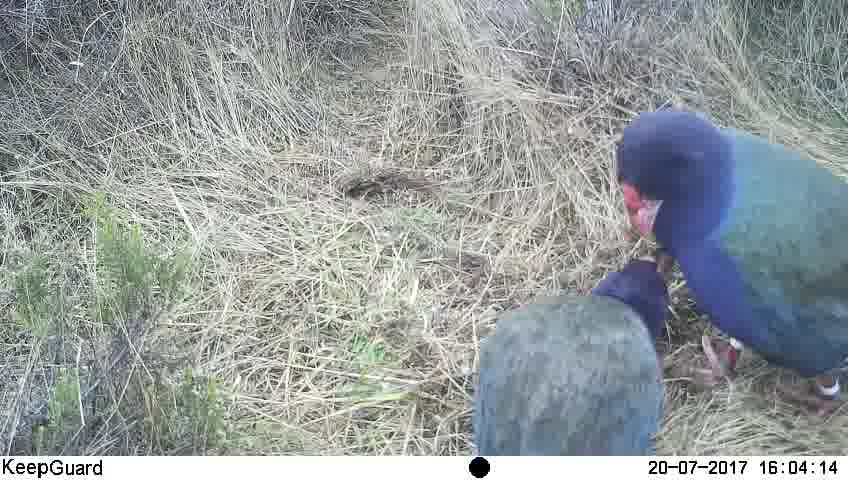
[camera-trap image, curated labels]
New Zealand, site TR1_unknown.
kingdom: Animalia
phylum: Chordata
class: Aves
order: Gruiformes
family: Rallidae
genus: Porphyrio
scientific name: Porphyrio mantelli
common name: takahe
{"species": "takahe (Porphyrio mantelli)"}